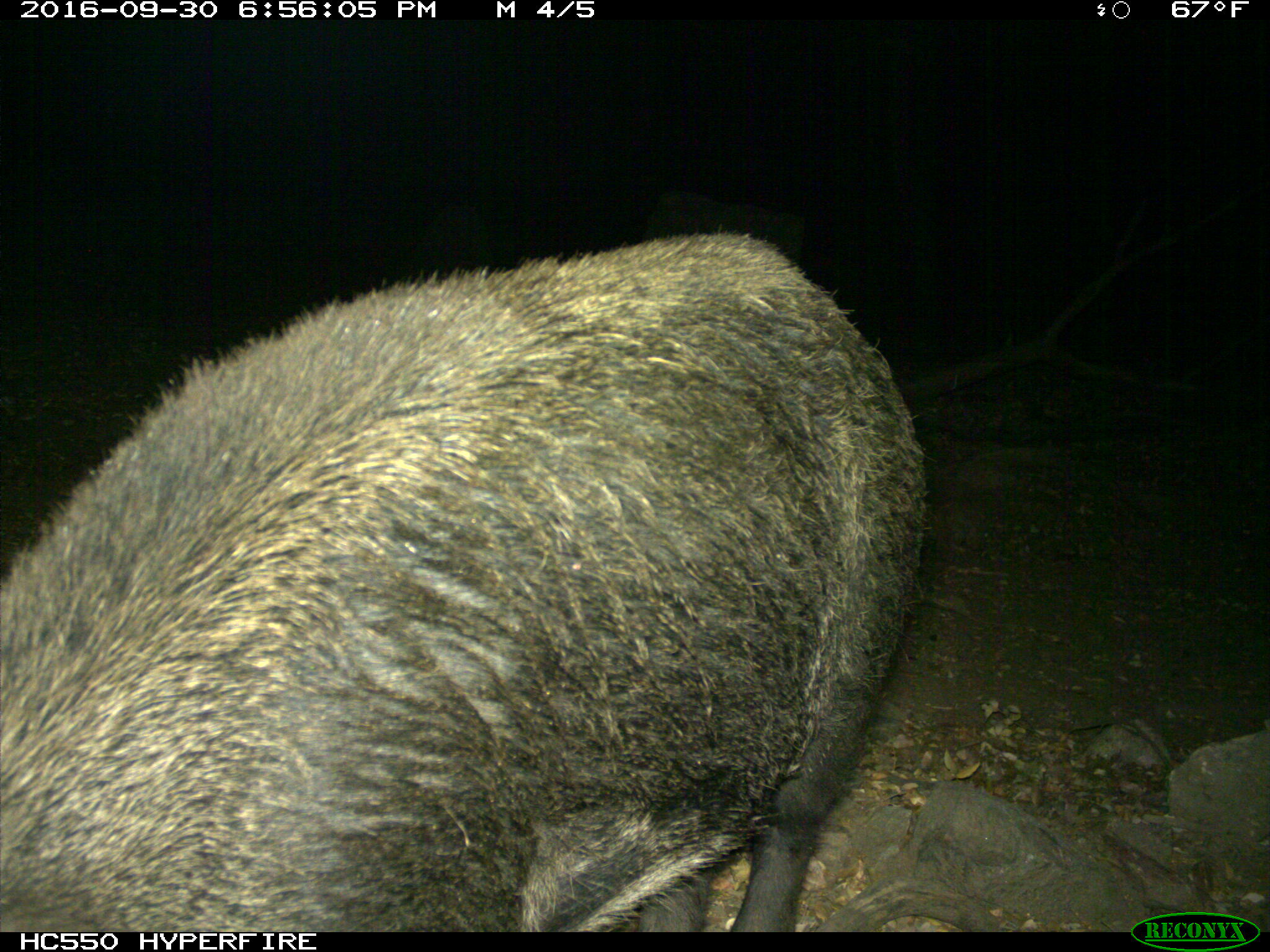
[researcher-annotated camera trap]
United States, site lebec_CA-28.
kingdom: Animalia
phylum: Chordata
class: Mammalia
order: Artiodactyla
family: Suidae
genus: Sus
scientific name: Sus scrofa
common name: wild boar